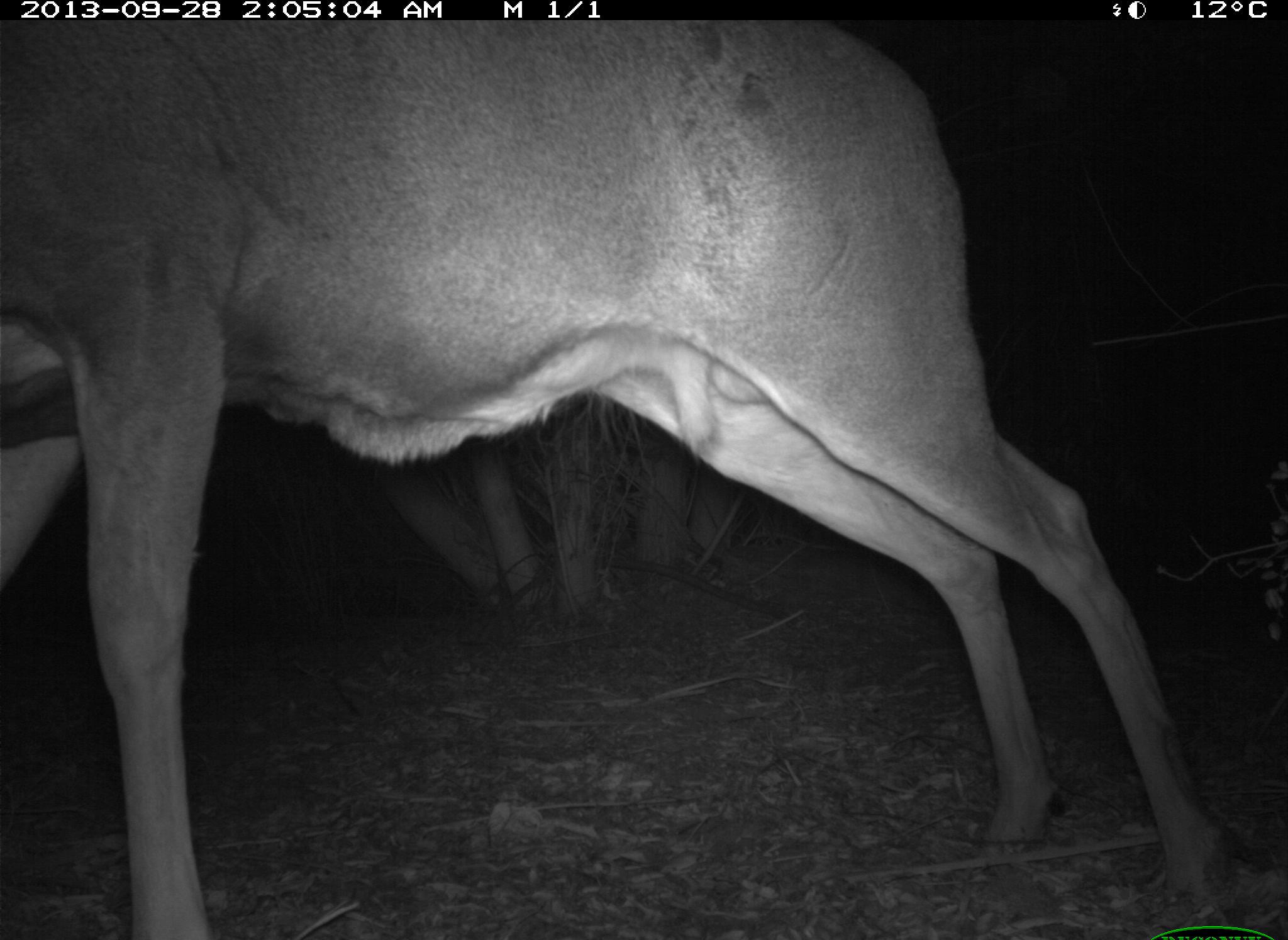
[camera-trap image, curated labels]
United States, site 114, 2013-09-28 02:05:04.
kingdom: Animalia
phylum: Chordata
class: Mammalia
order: Artiodactyla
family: Cervidae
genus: Odocoileus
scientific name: Odocoileus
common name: deer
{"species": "deer (Odocoileus)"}